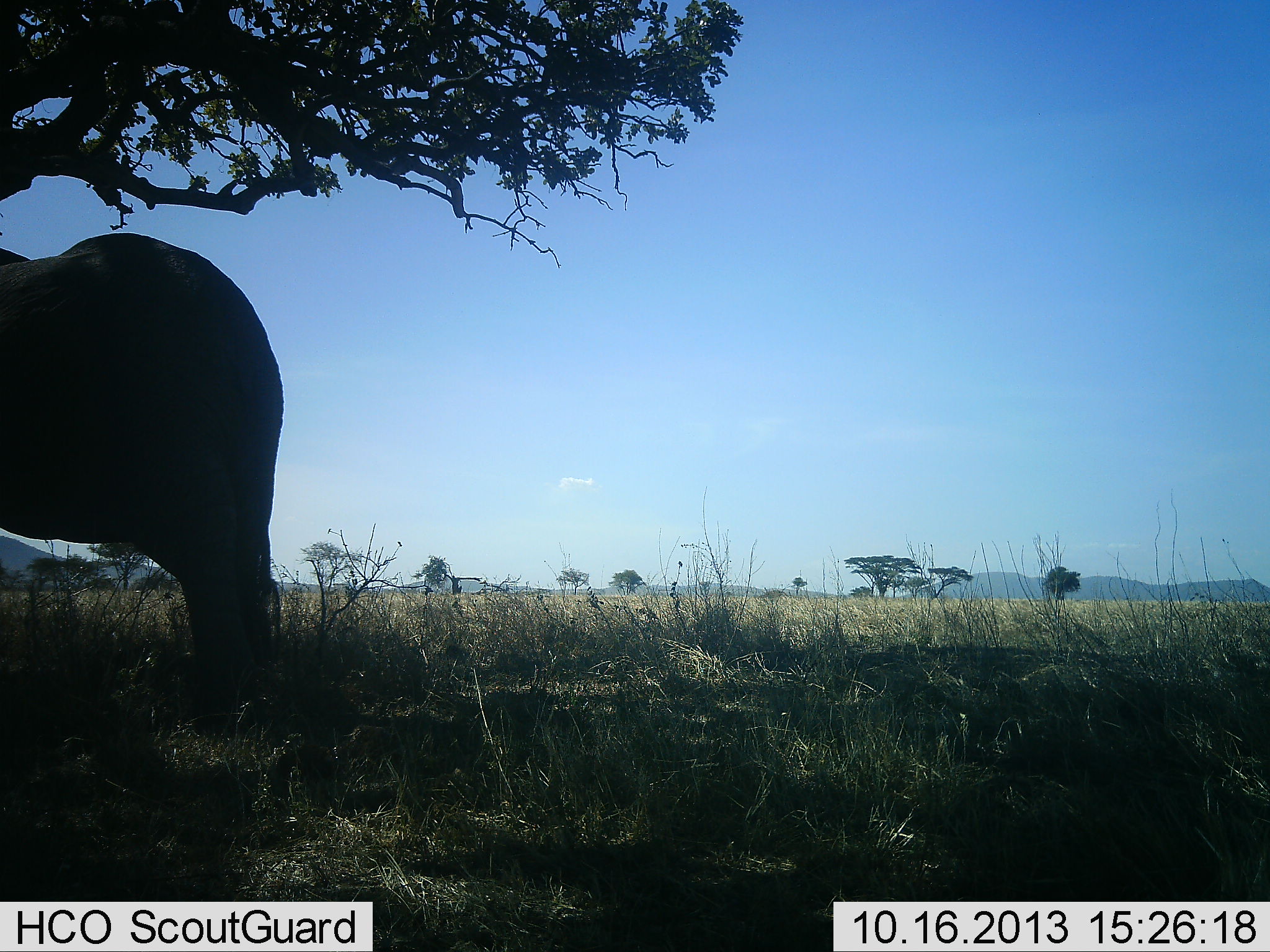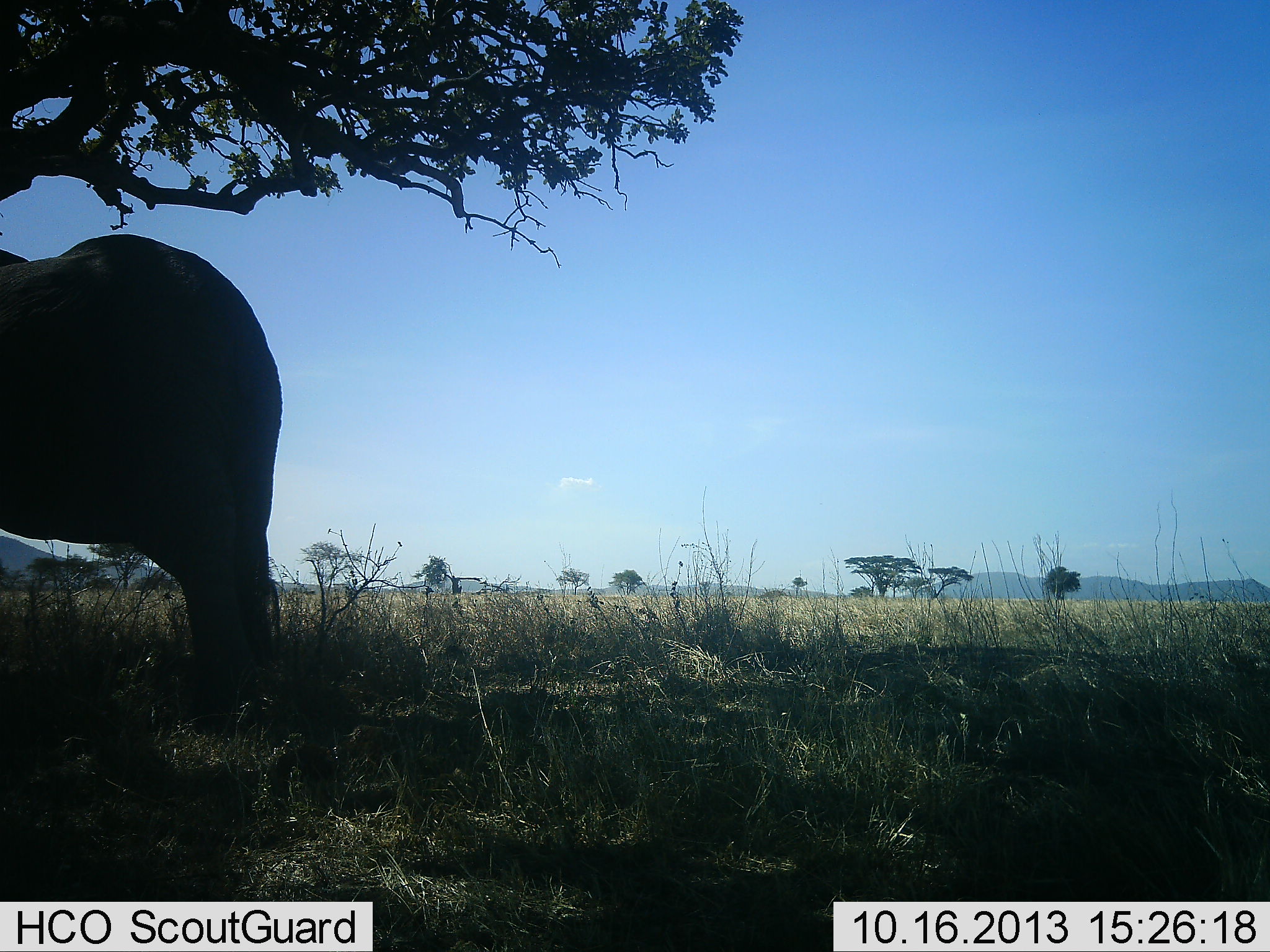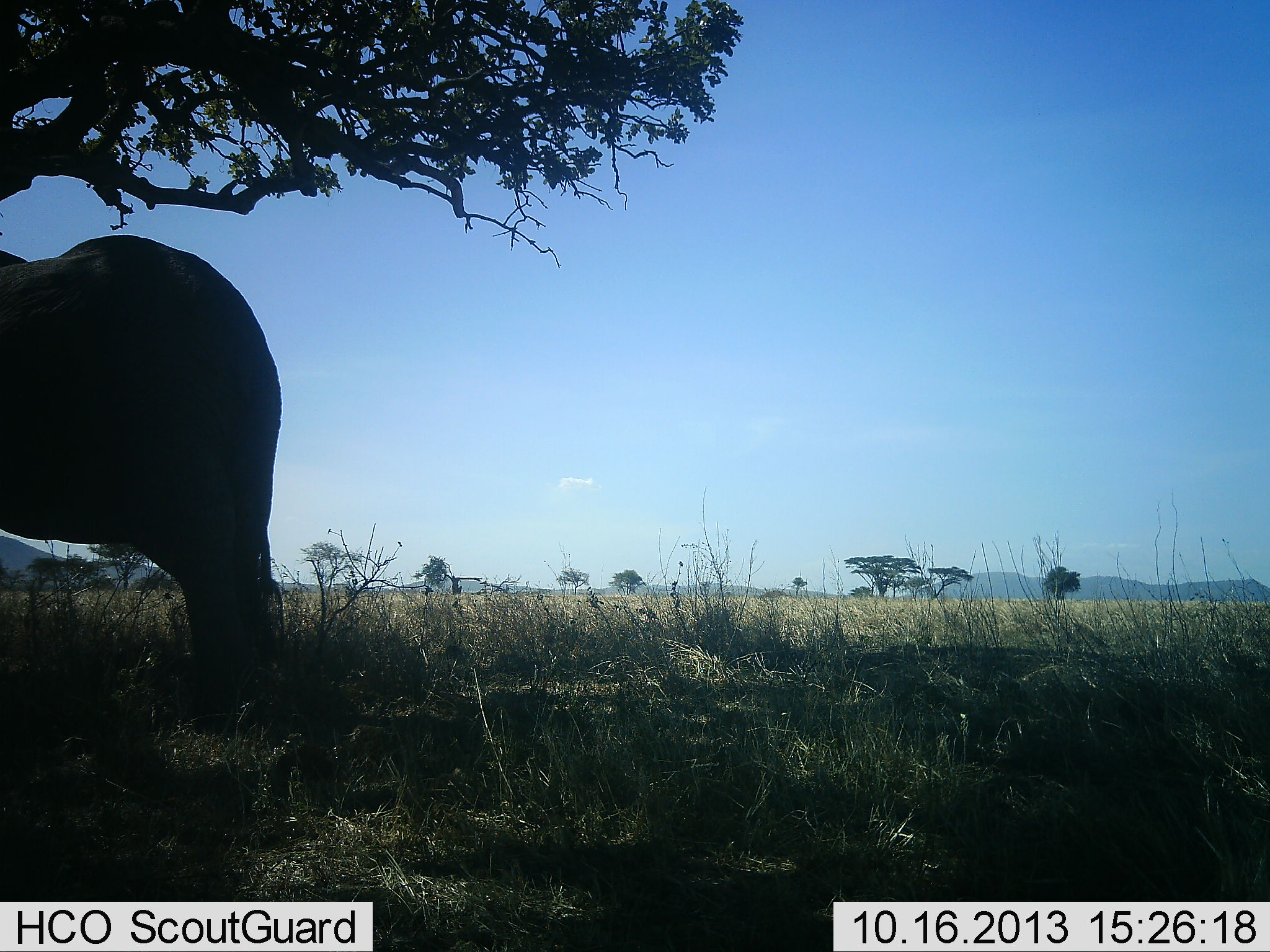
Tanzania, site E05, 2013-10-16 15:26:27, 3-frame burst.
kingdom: Animalia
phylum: Chordata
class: Mammalia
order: Proboscidea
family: Elephantidae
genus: Loxodonta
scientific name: Loxodonta africana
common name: african bush elephant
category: elephant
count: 1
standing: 100%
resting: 0%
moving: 0%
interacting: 0%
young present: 0%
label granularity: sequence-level